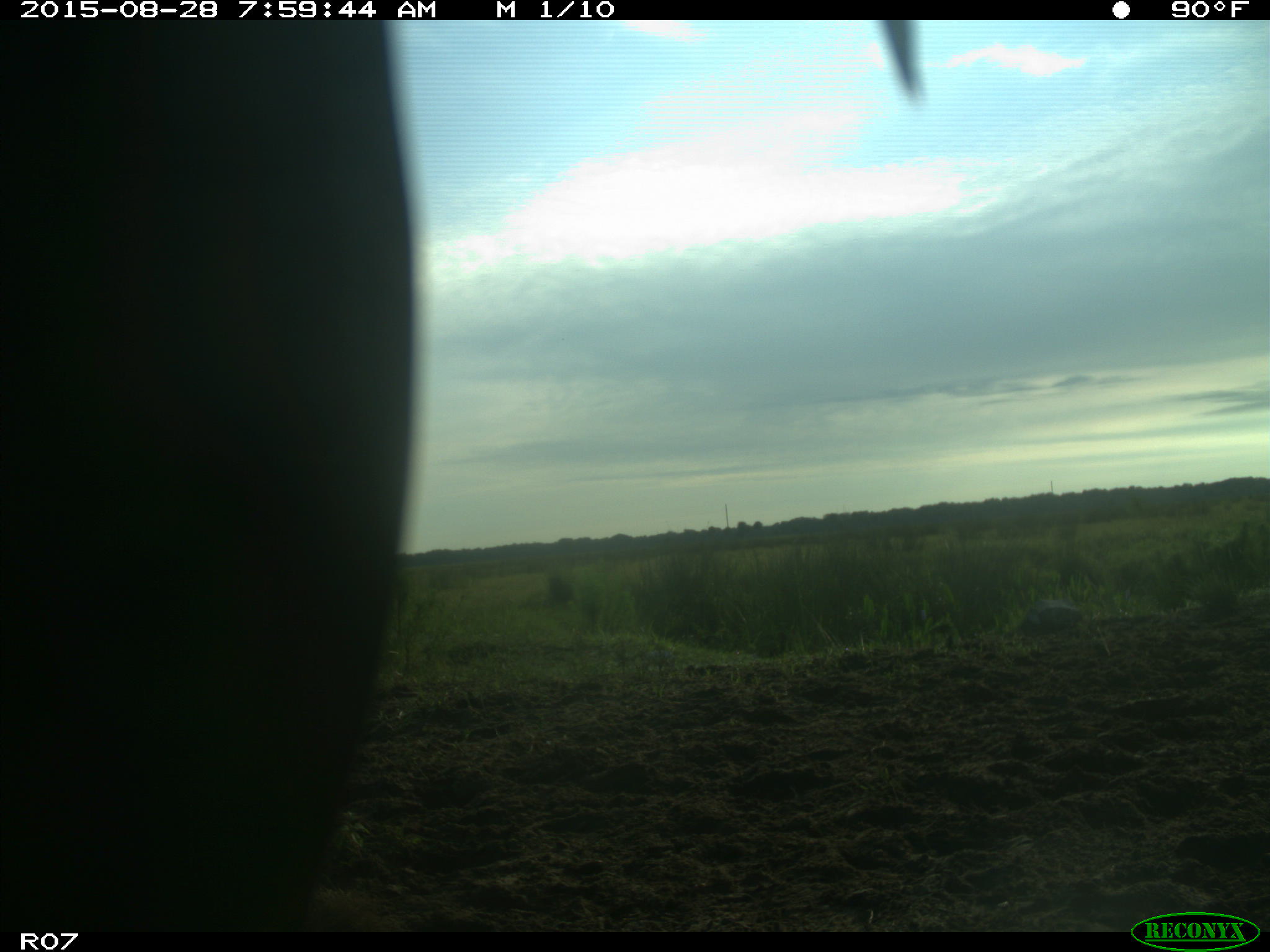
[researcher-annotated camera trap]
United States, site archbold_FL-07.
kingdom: Animalia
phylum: Chordata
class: Mammalia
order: Artiodactyla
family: Bovidae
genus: Bos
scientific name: Bos taurus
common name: domestic cow